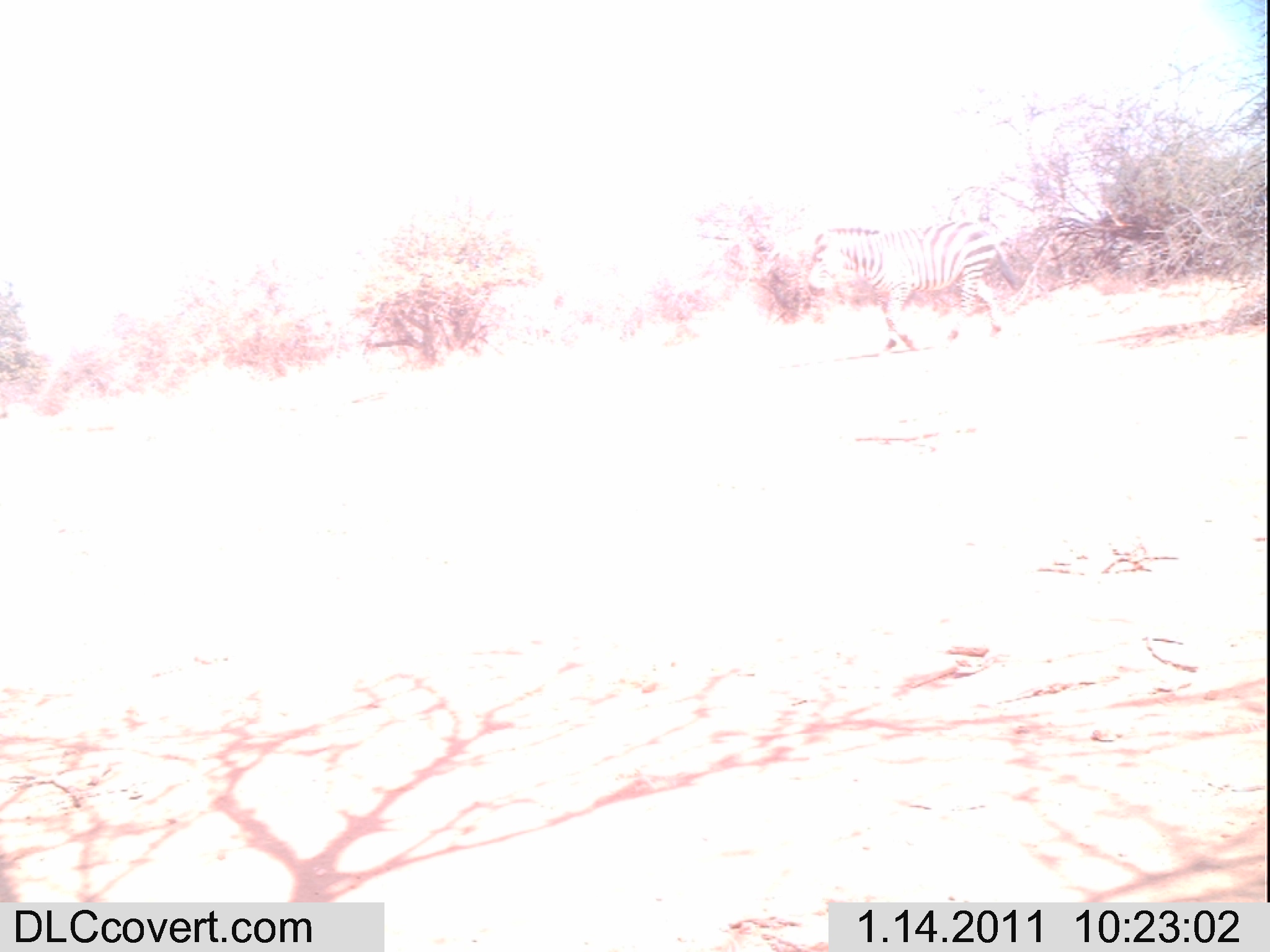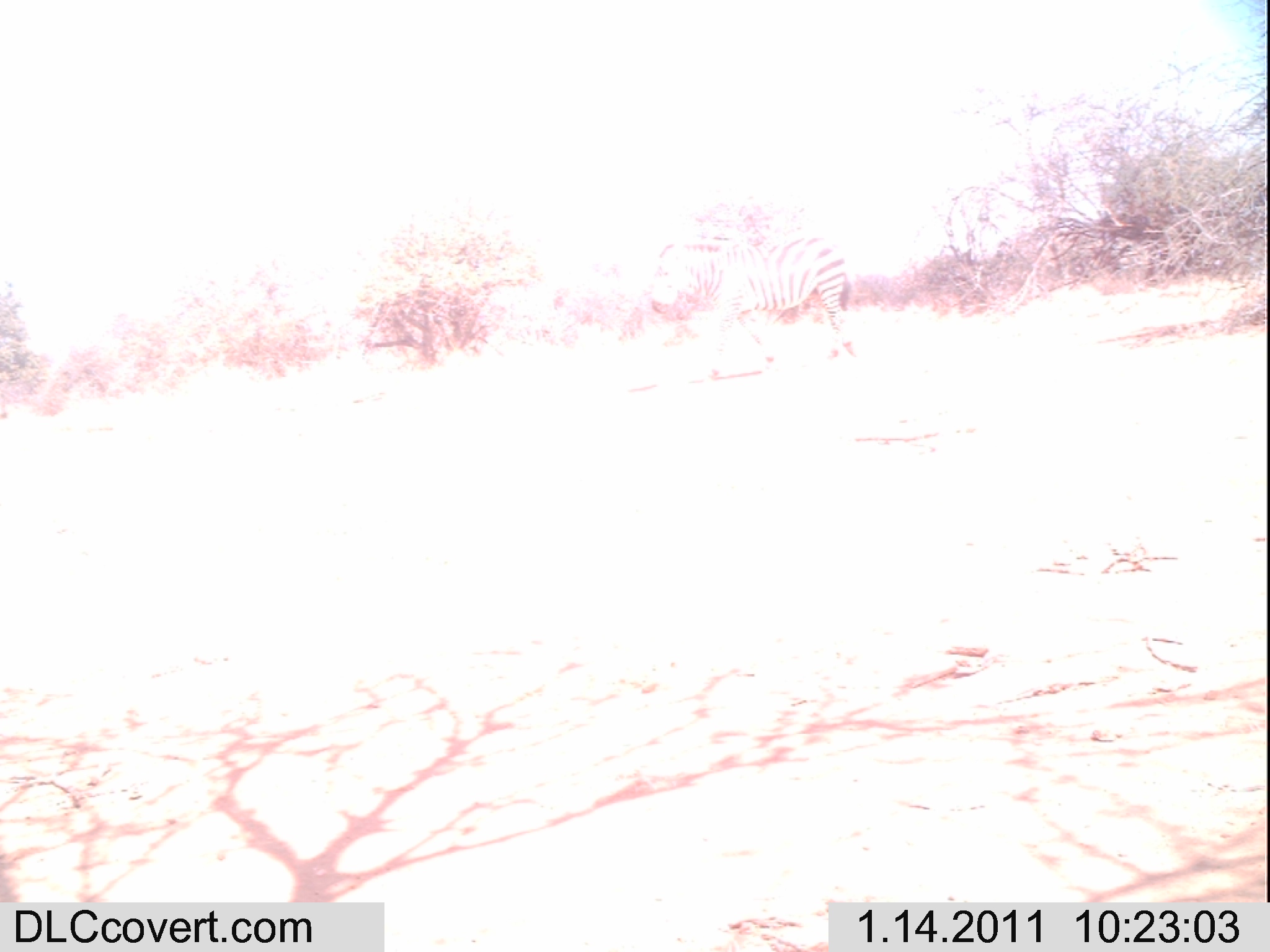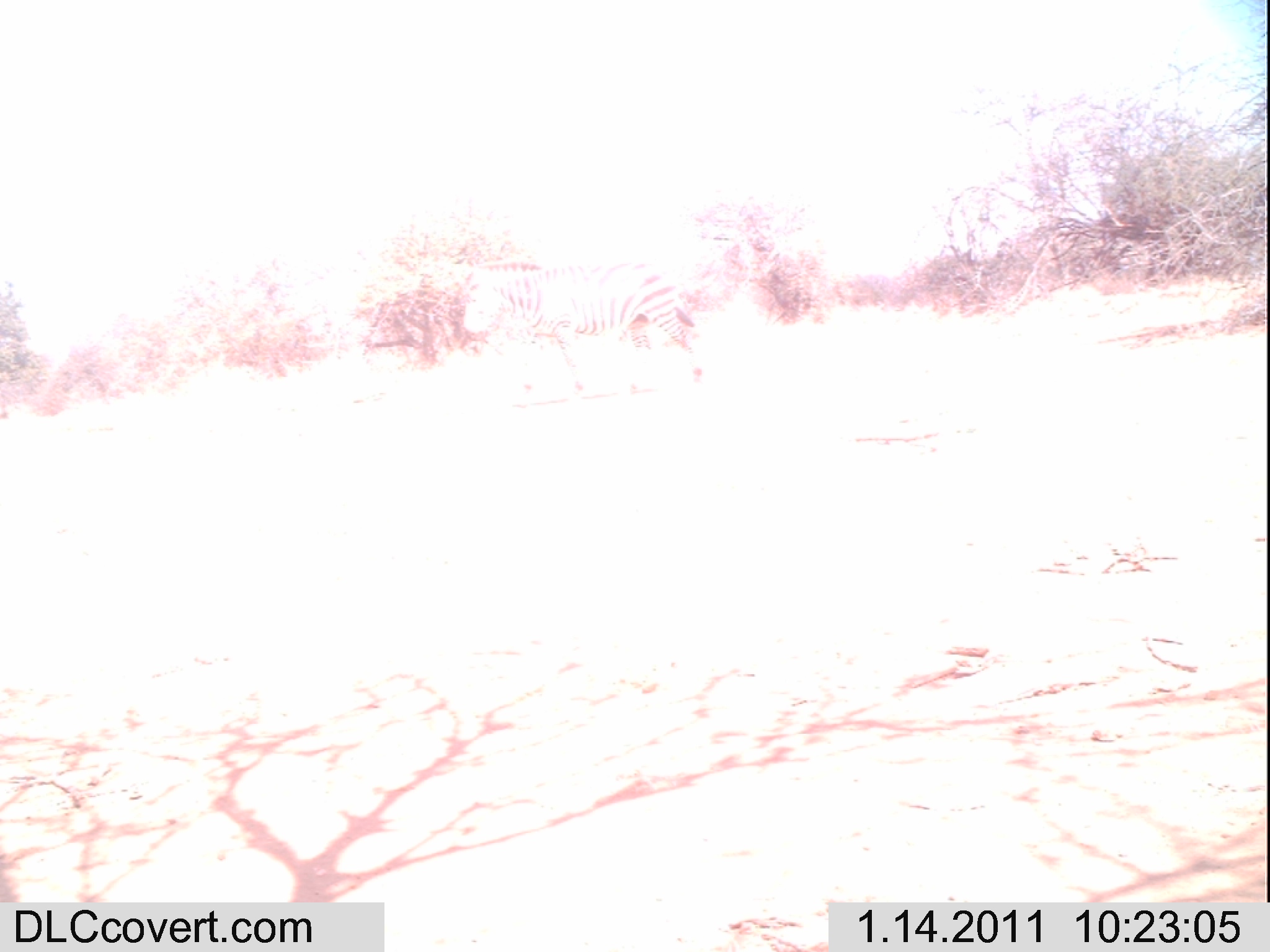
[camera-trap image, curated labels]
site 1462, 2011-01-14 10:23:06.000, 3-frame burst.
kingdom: Animalia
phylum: Chordata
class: Mammalia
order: Perissodactyla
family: Equidae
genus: Equus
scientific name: Equus quagga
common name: plains zebra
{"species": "Equus quagga (plains zebra)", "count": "1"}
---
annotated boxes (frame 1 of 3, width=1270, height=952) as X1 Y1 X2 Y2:
equus quagga: 804 215 1019 358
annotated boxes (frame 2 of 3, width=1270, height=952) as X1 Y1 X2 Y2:
equus quagga: 653 233 857 381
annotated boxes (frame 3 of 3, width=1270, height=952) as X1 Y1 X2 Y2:
equus quagga: 462 256 705 402